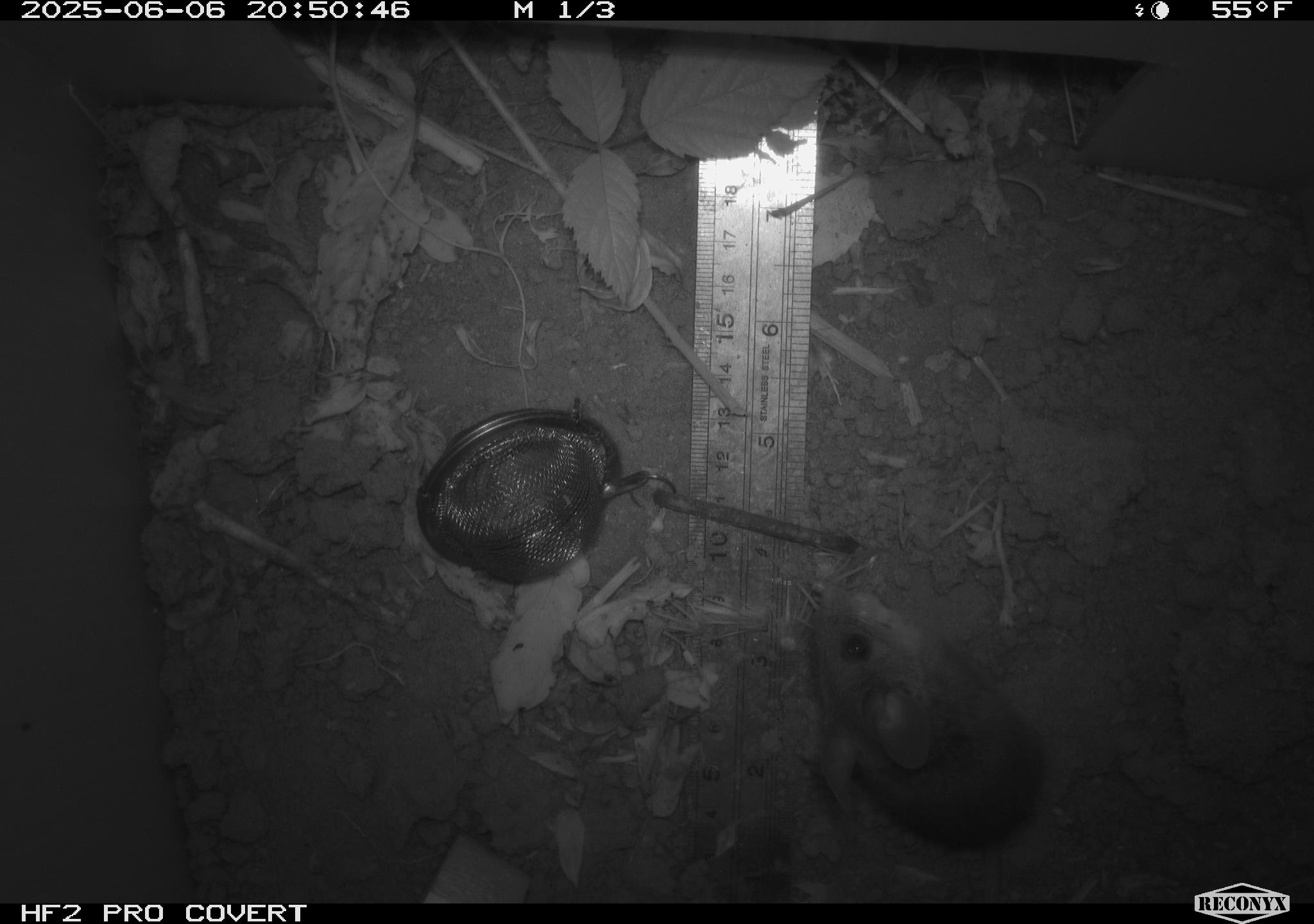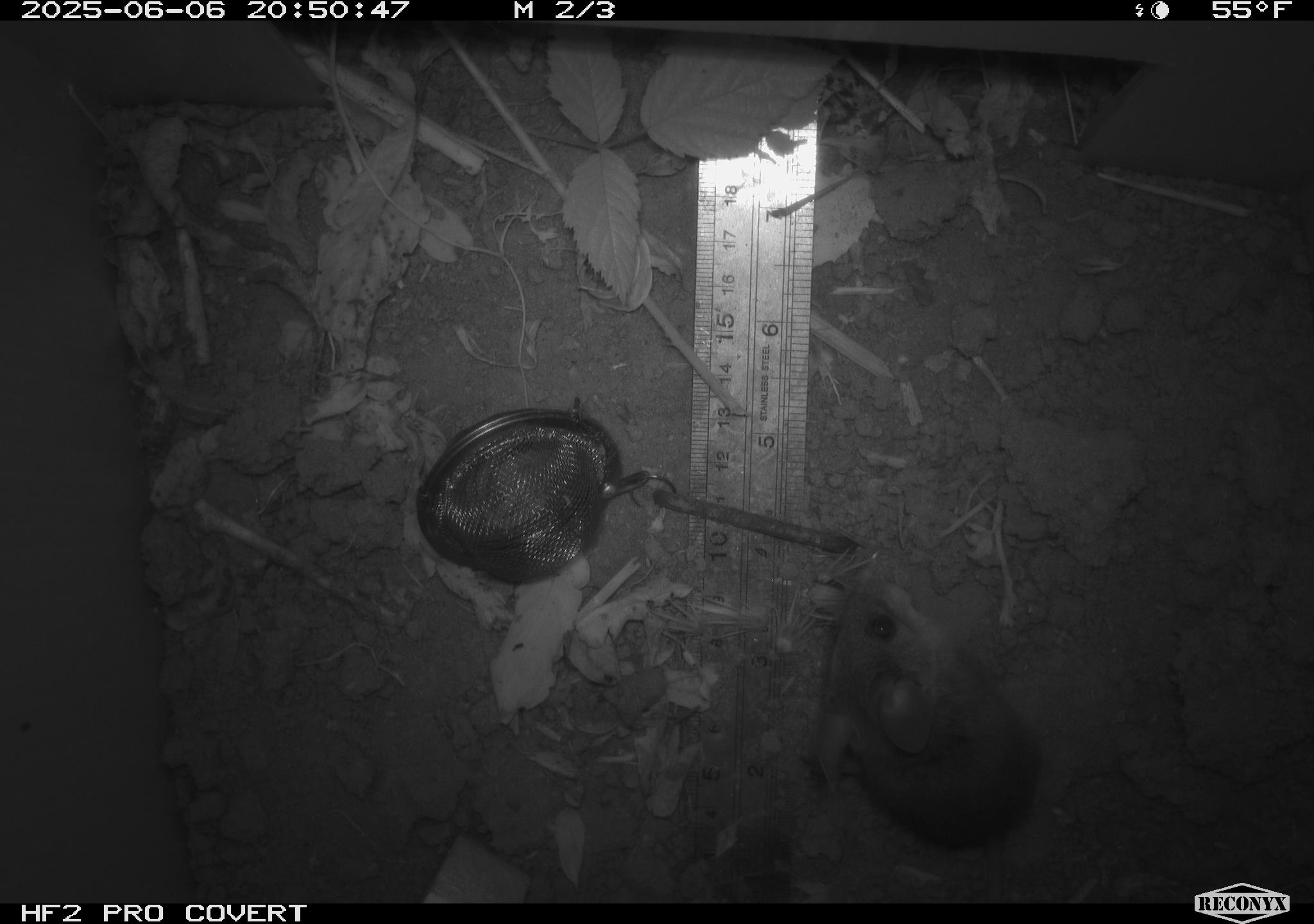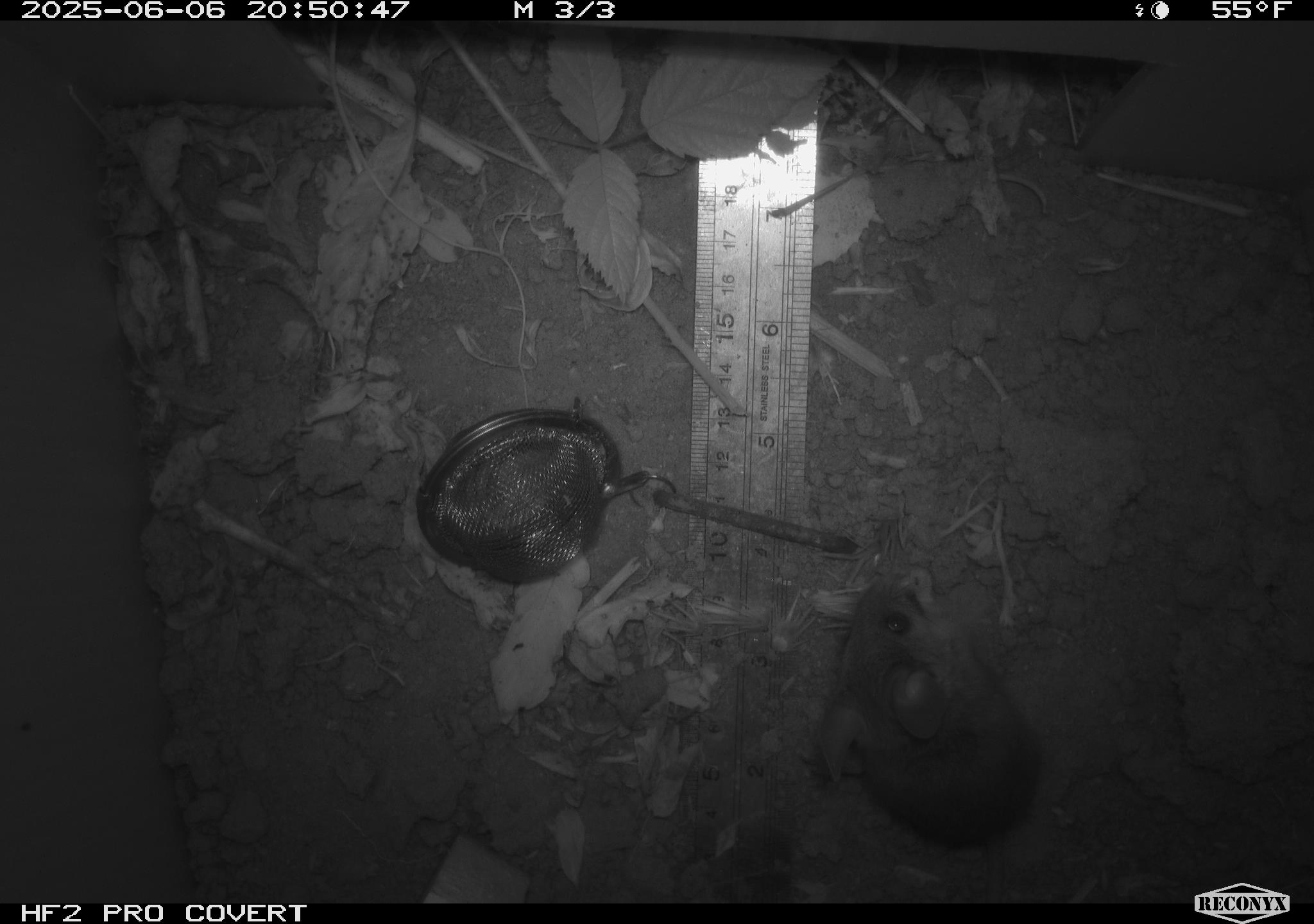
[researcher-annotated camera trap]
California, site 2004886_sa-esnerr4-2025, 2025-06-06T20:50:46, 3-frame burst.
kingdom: Animalia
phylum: Chordata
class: Mammalia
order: Rodentia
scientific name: Rodentia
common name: rodent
Rodent (Rodentia).